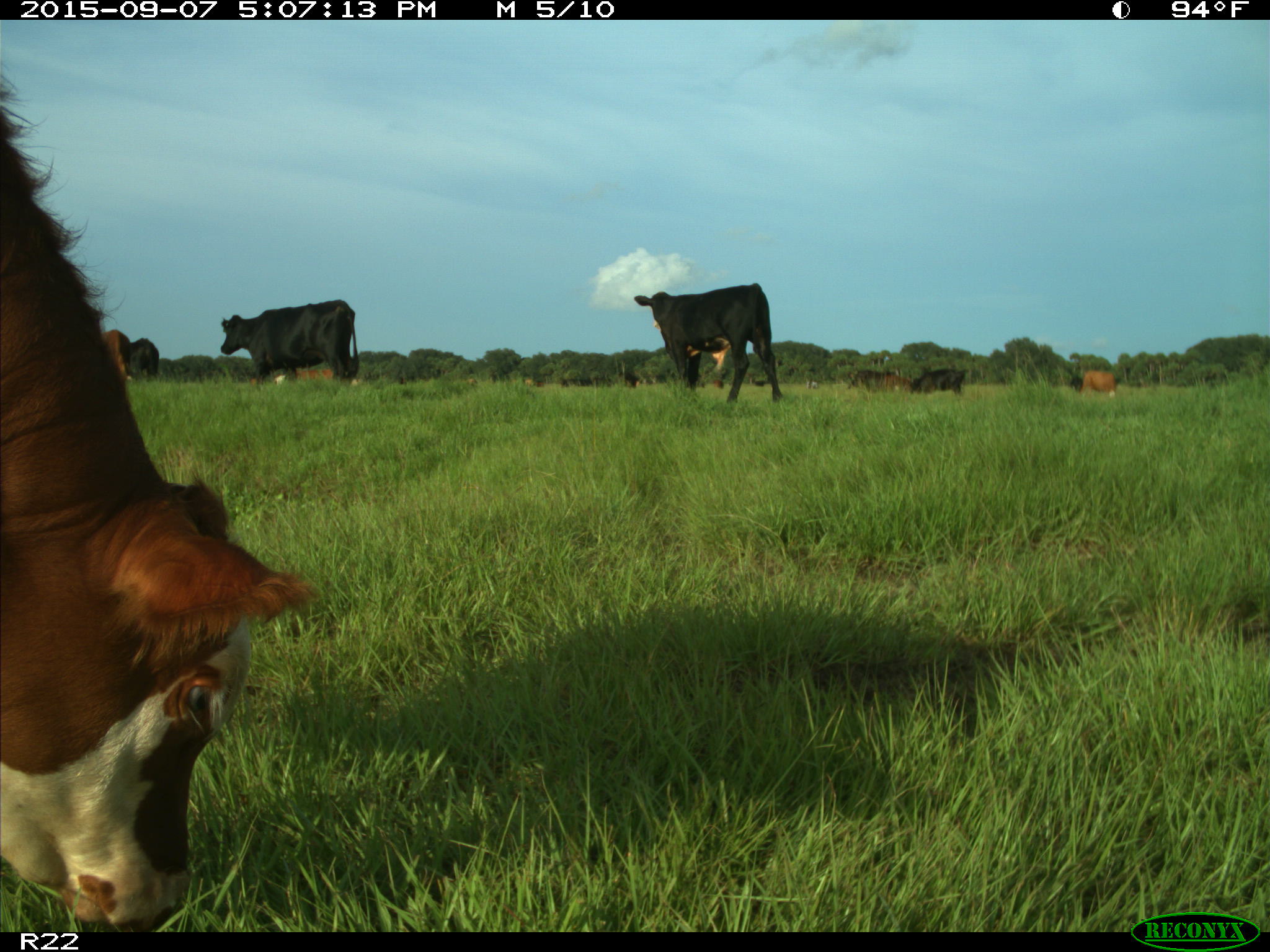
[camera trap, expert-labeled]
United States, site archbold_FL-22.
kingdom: Animalia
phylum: Chordata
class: Mammalia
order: Artiodactyla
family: Bovidae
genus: Bos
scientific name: Bos taurus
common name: domestic cow